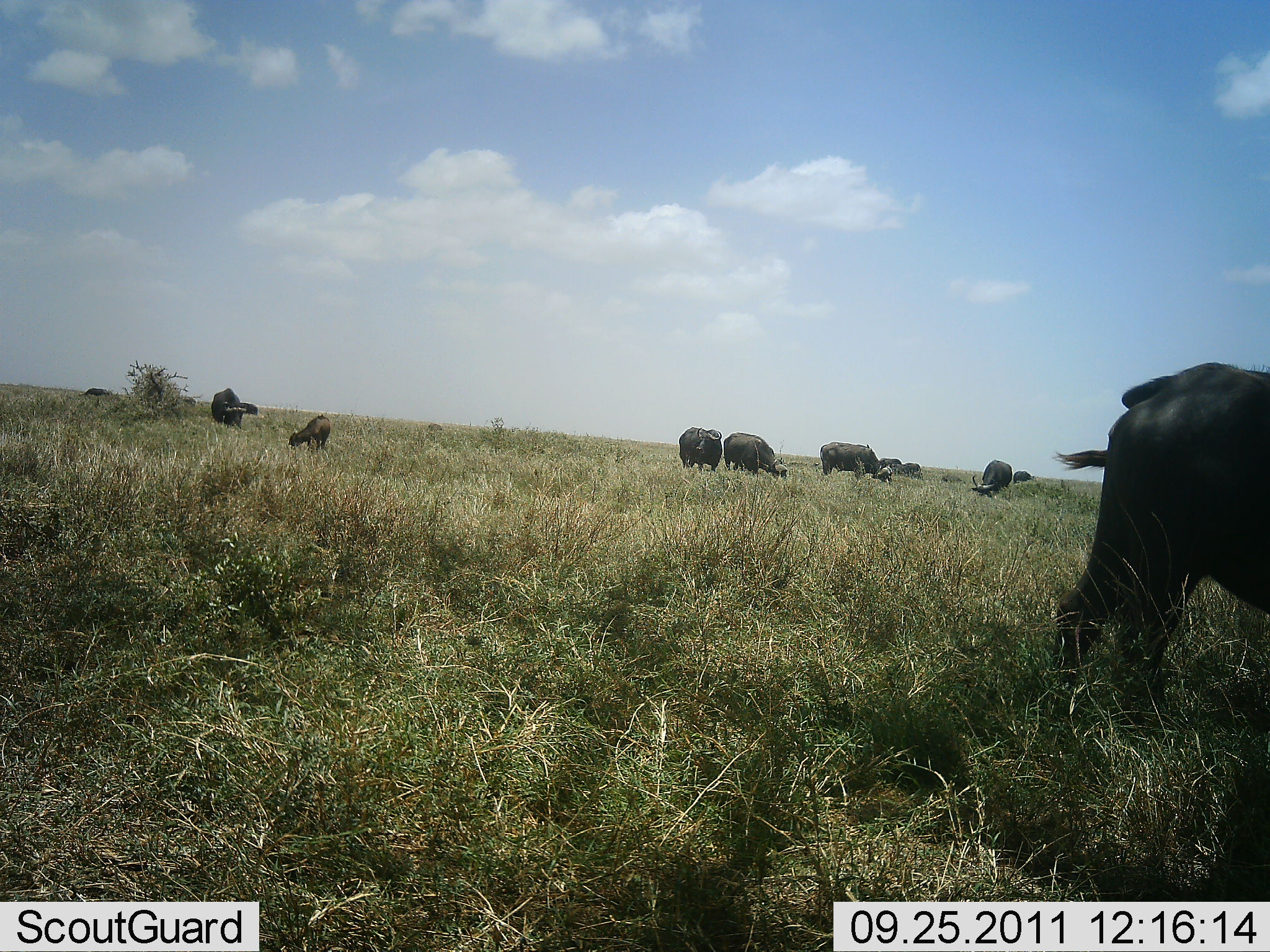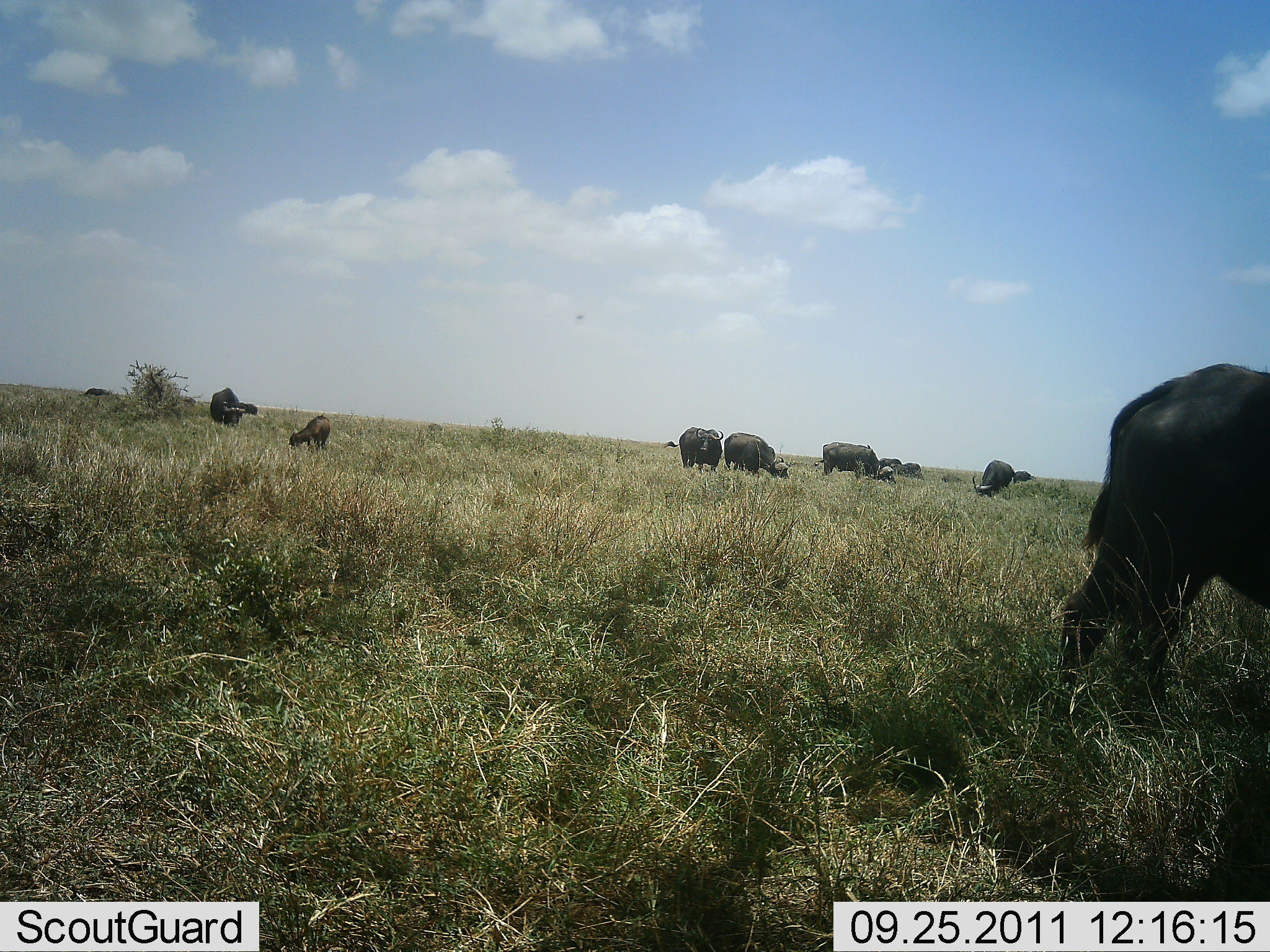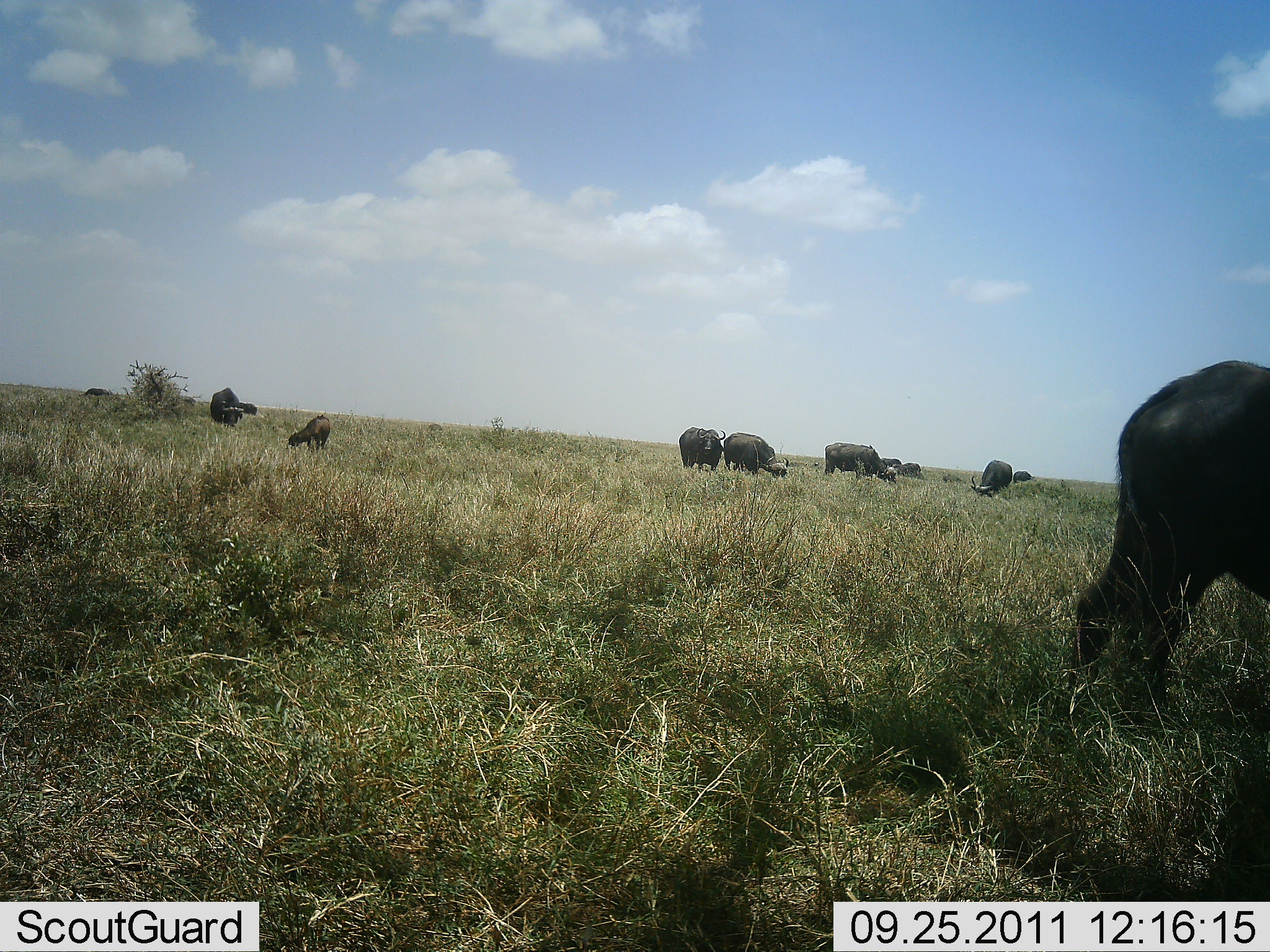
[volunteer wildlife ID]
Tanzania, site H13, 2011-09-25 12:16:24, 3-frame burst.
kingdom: Animalia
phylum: Chordata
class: Mammalia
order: Artiodactyla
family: Bovidae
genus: Syncerus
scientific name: Syncerus caffer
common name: cape buffalo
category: buffalo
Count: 10.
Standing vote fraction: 62%.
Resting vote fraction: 8%.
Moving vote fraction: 15%.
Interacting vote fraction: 0%.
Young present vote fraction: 46%.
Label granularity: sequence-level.